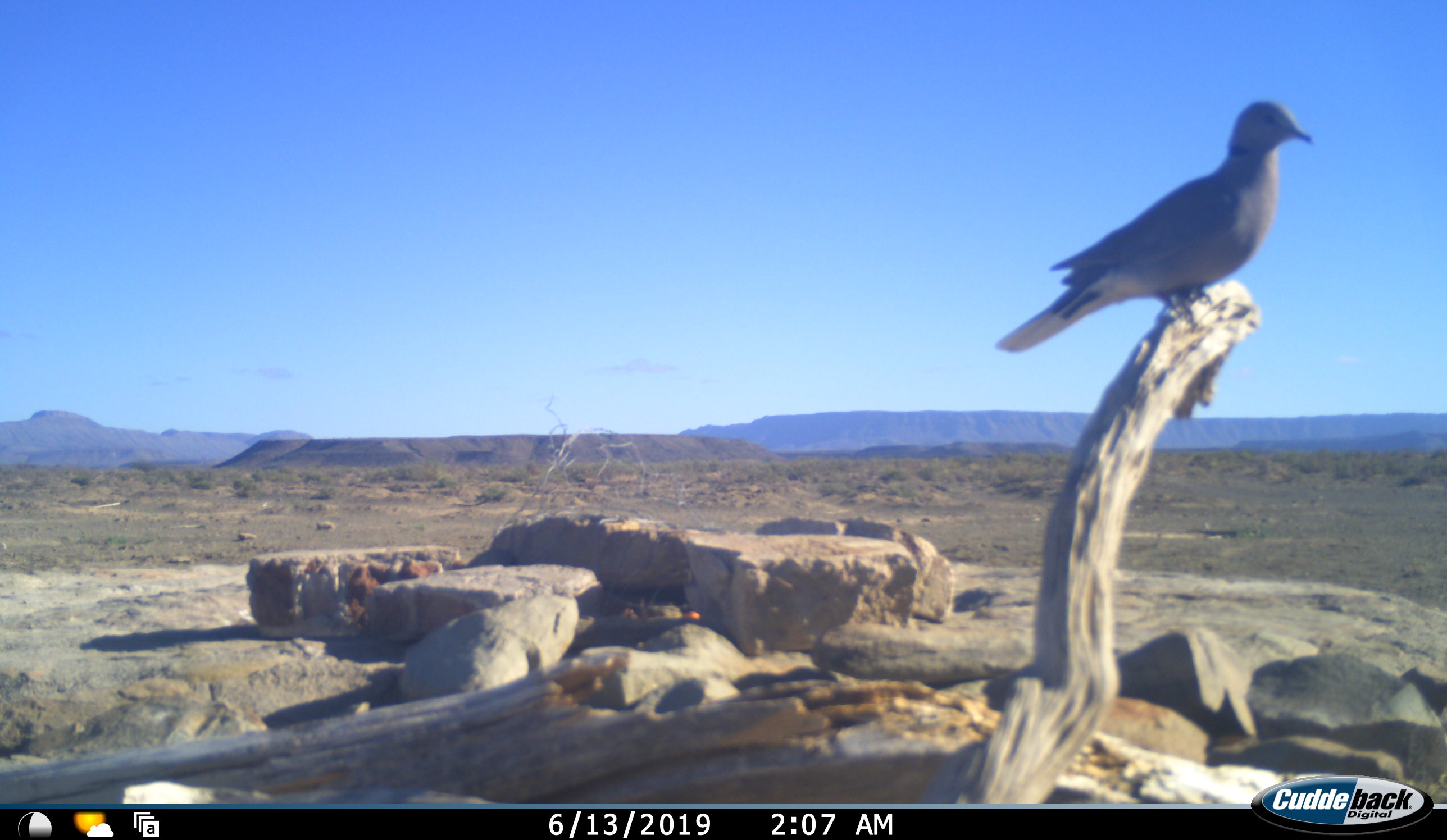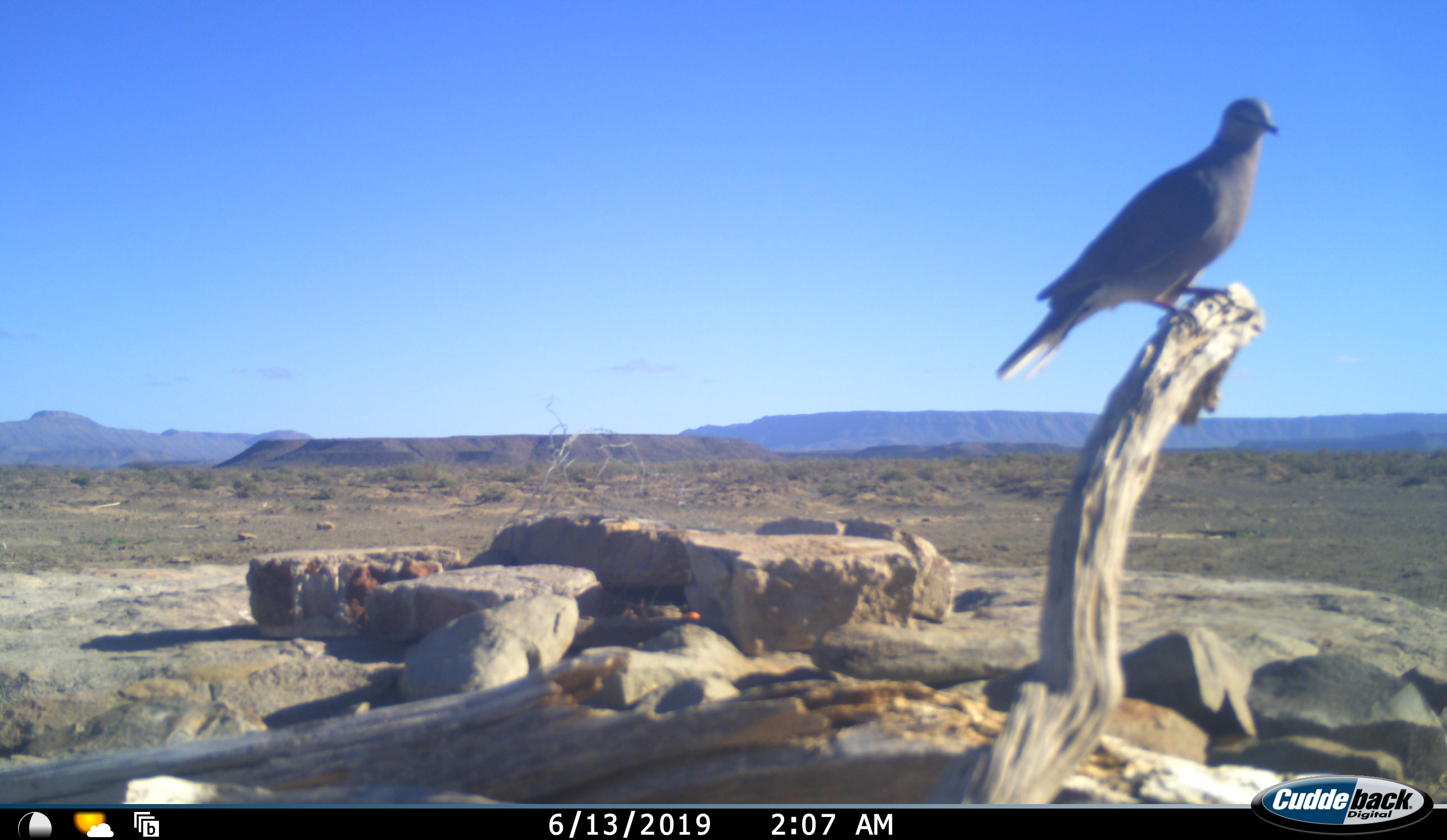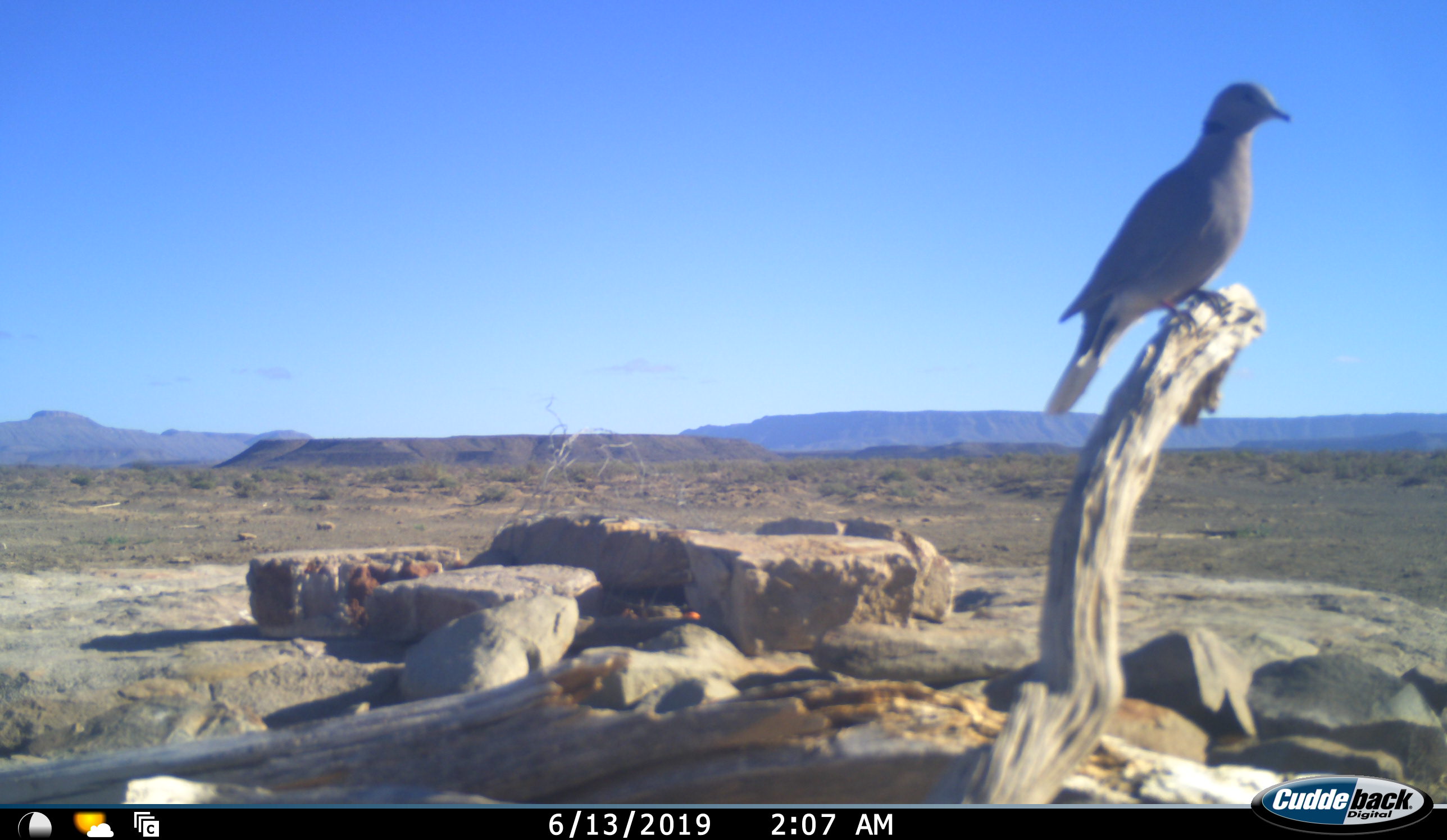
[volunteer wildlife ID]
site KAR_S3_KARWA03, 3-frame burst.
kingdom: Animalia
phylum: Chordata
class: Aves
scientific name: Aves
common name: bird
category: birdother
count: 1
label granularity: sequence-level